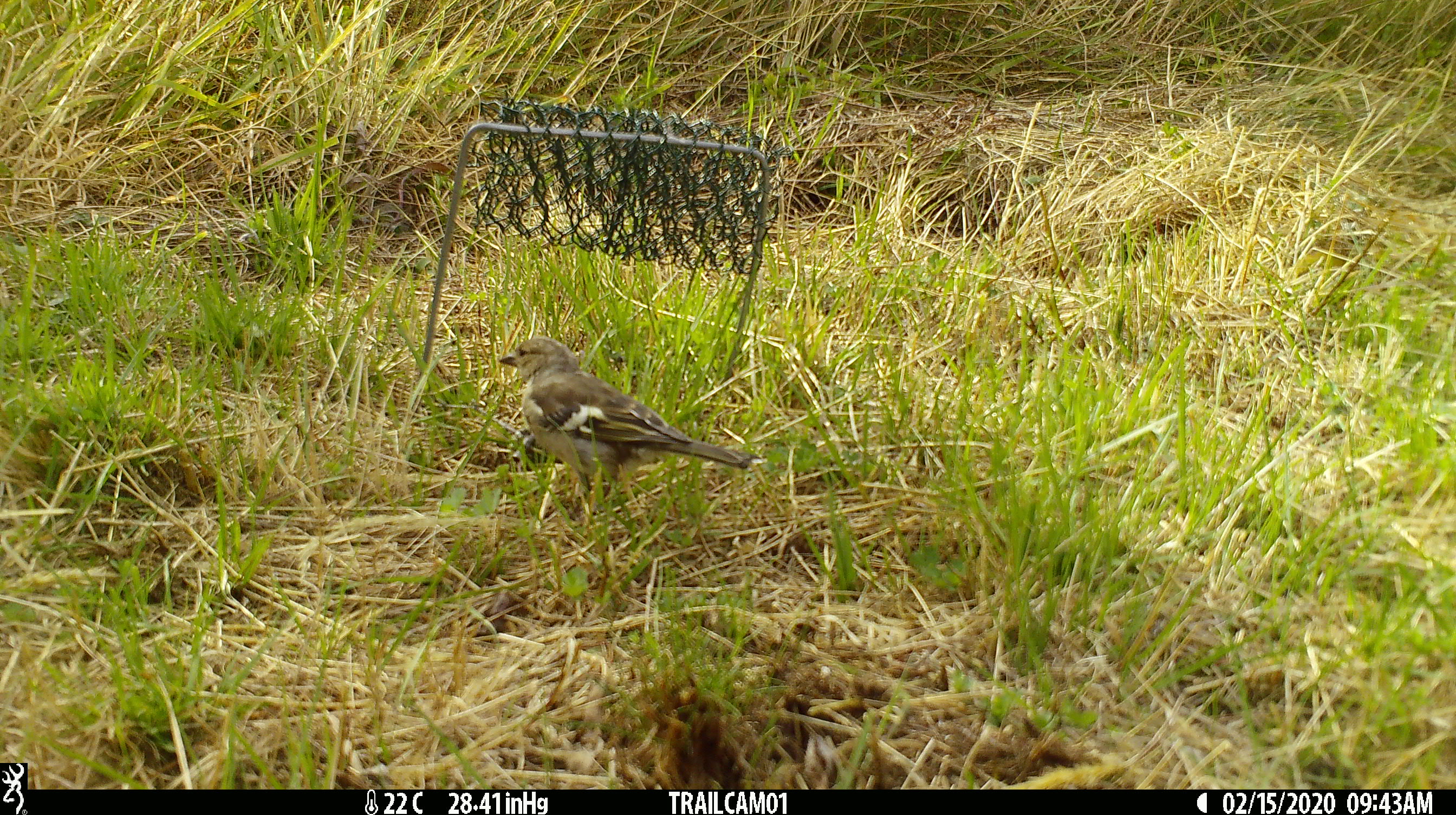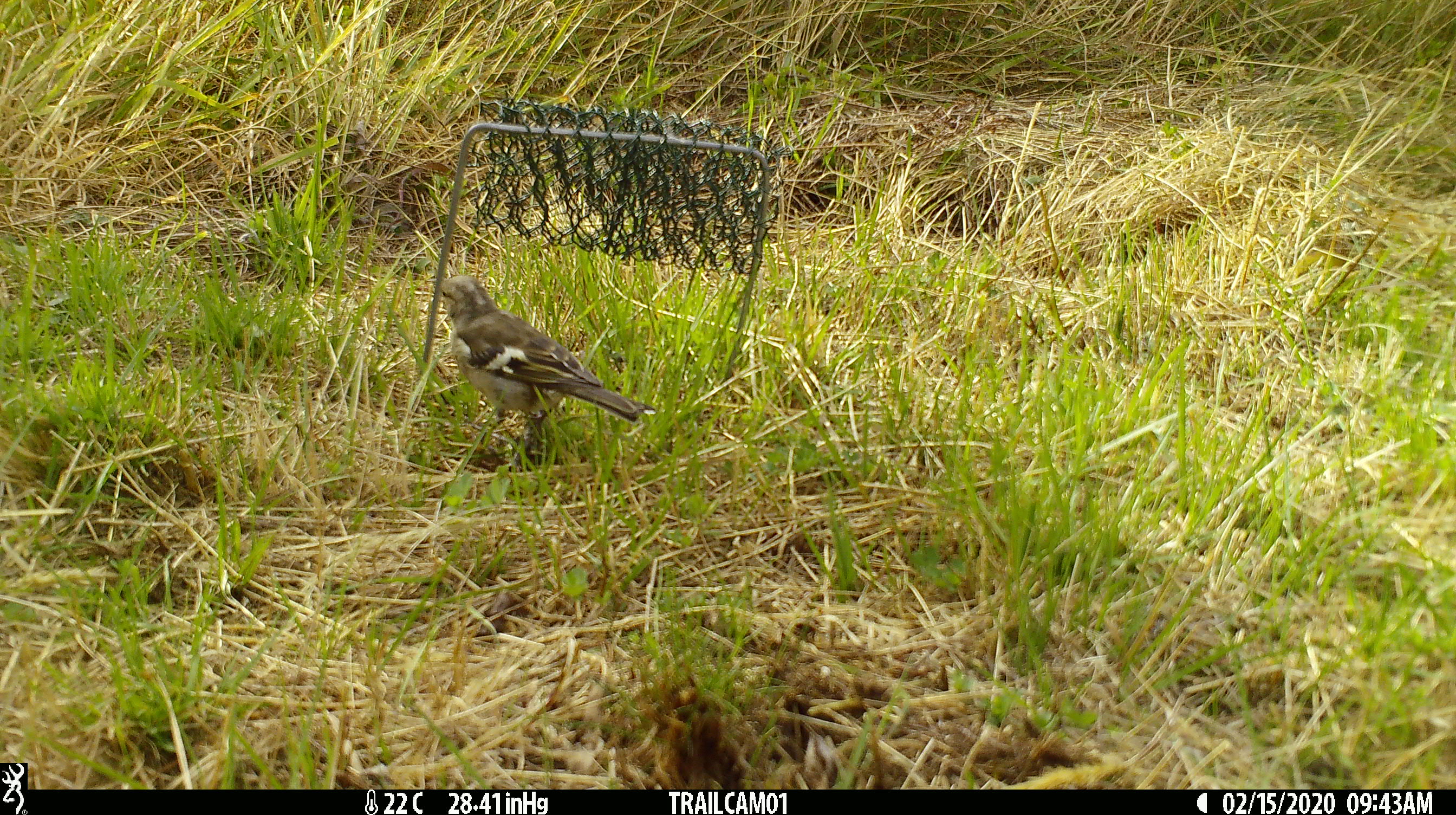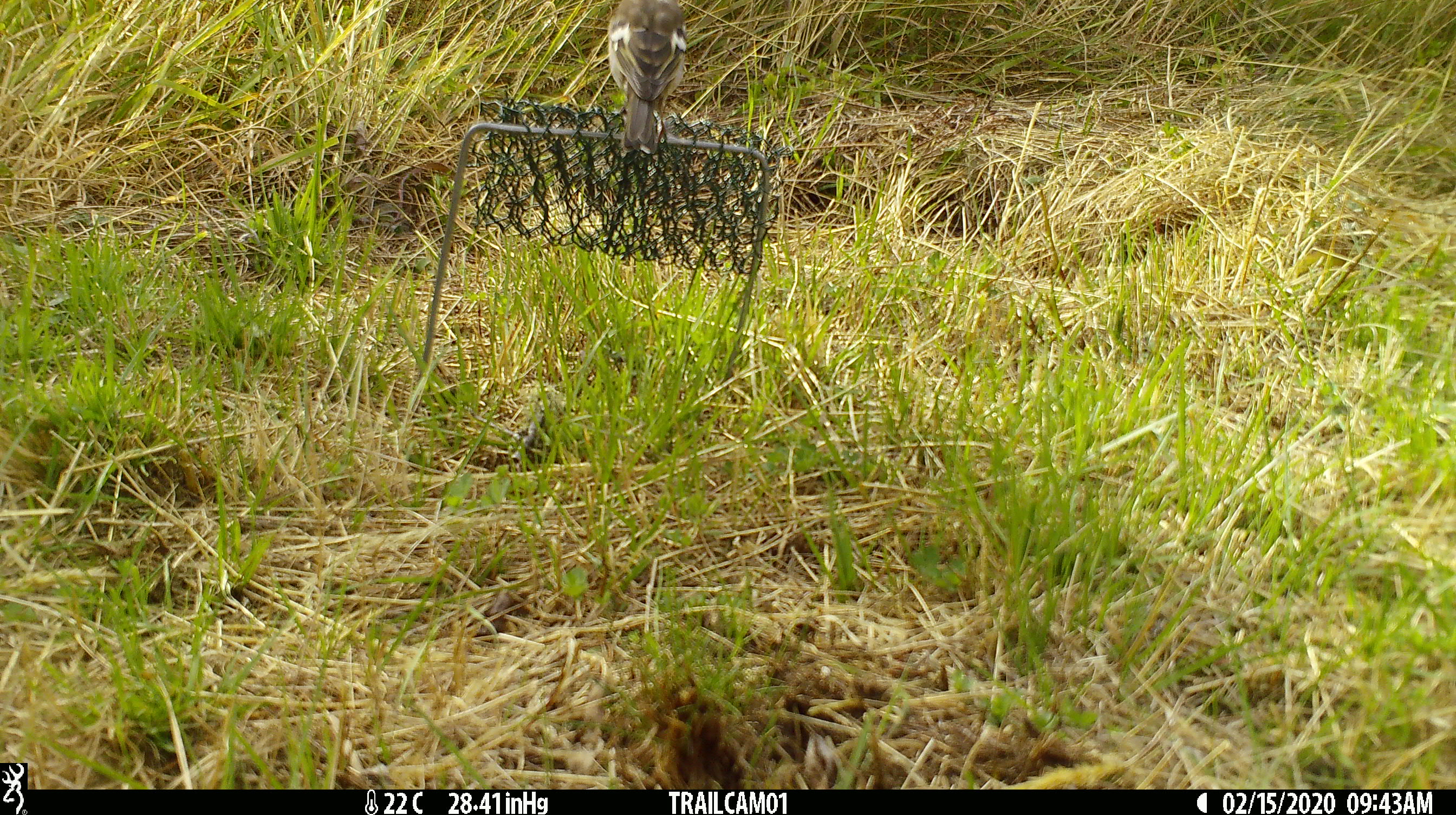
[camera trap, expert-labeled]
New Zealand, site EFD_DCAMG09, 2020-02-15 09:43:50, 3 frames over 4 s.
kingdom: Animalia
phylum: Chordata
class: Aves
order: Passeriformes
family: Fringillidae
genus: Fringilla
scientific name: Fringilla coelebs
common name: common chaffinch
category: chaffinch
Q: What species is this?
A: Chaffinch (common chaffinch) (Fringilla coelebs).